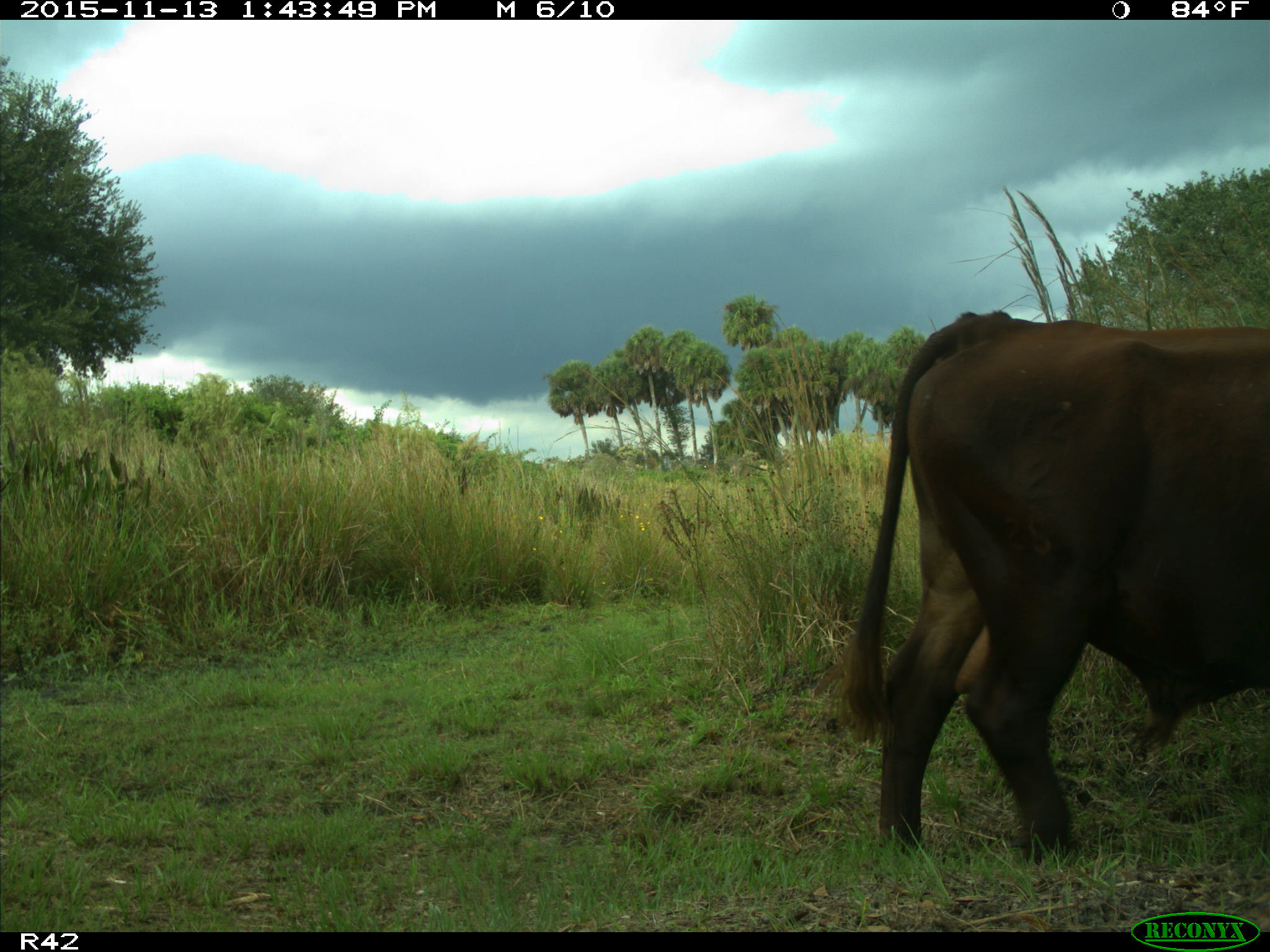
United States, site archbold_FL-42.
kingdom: Animalia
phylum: Chordata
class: Mammalia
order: Artiodactyla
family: Bovidae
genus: Bos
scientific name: Bos taurus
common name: domestic cow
Bos taurus (domestic cow).